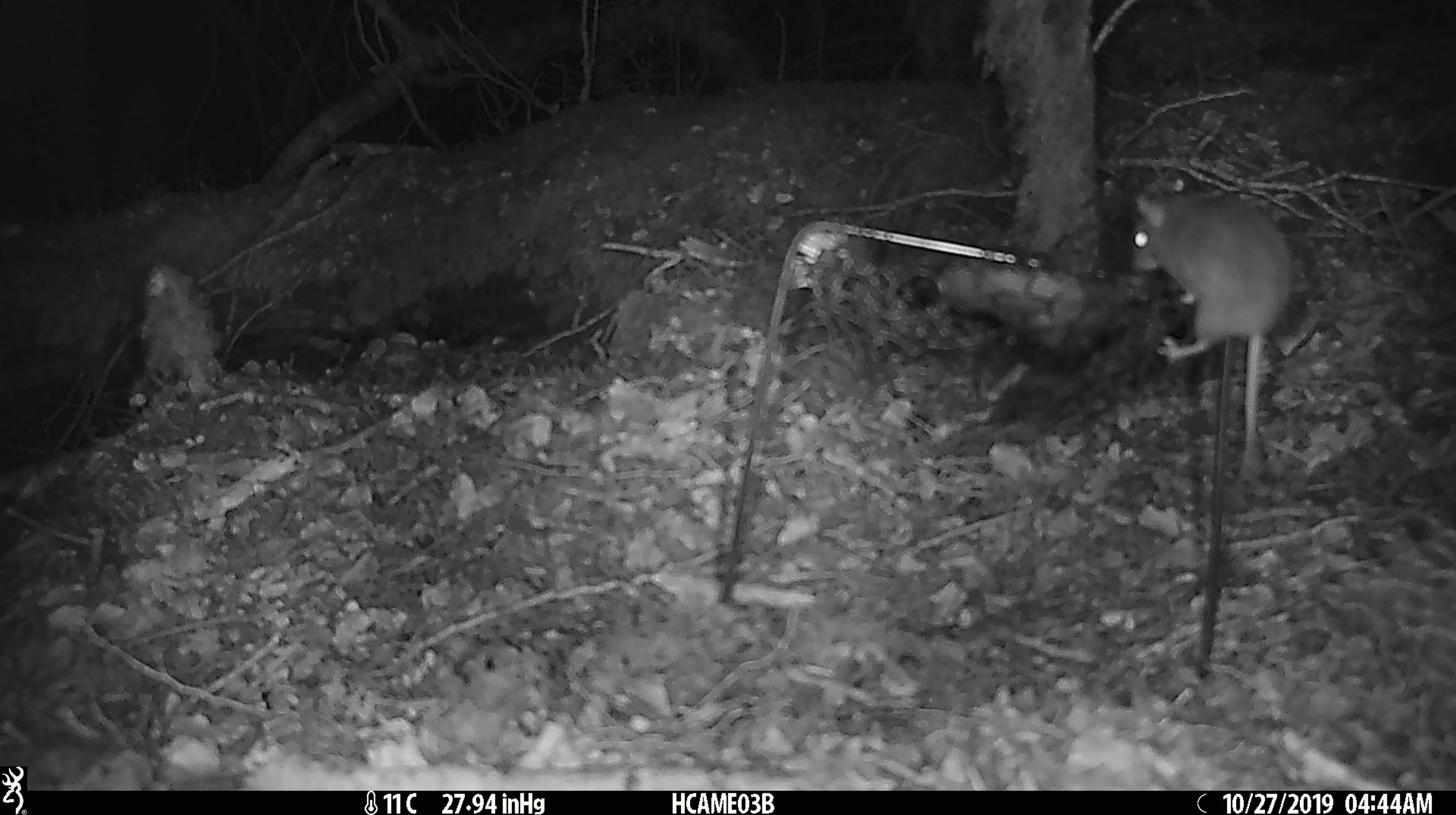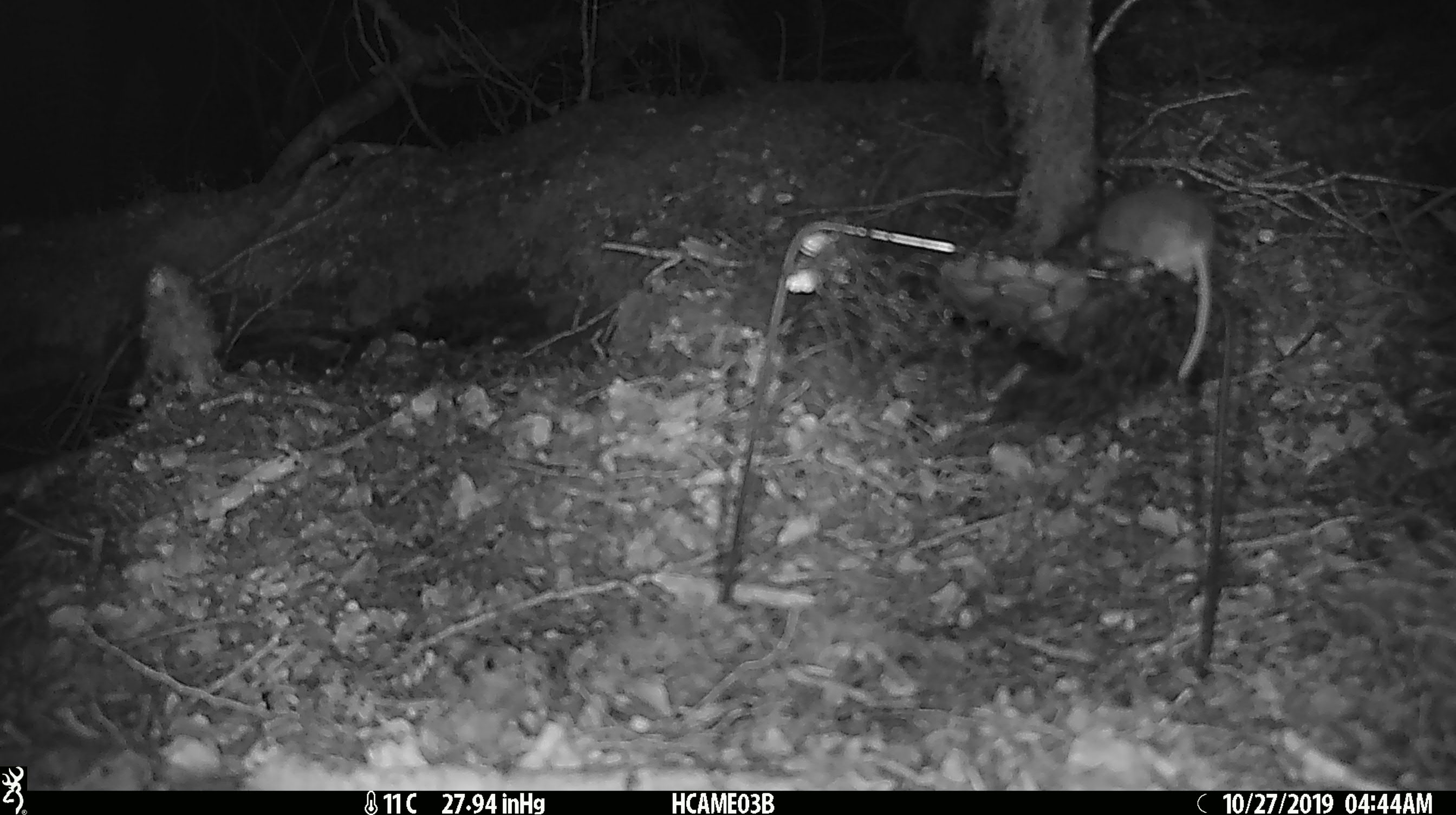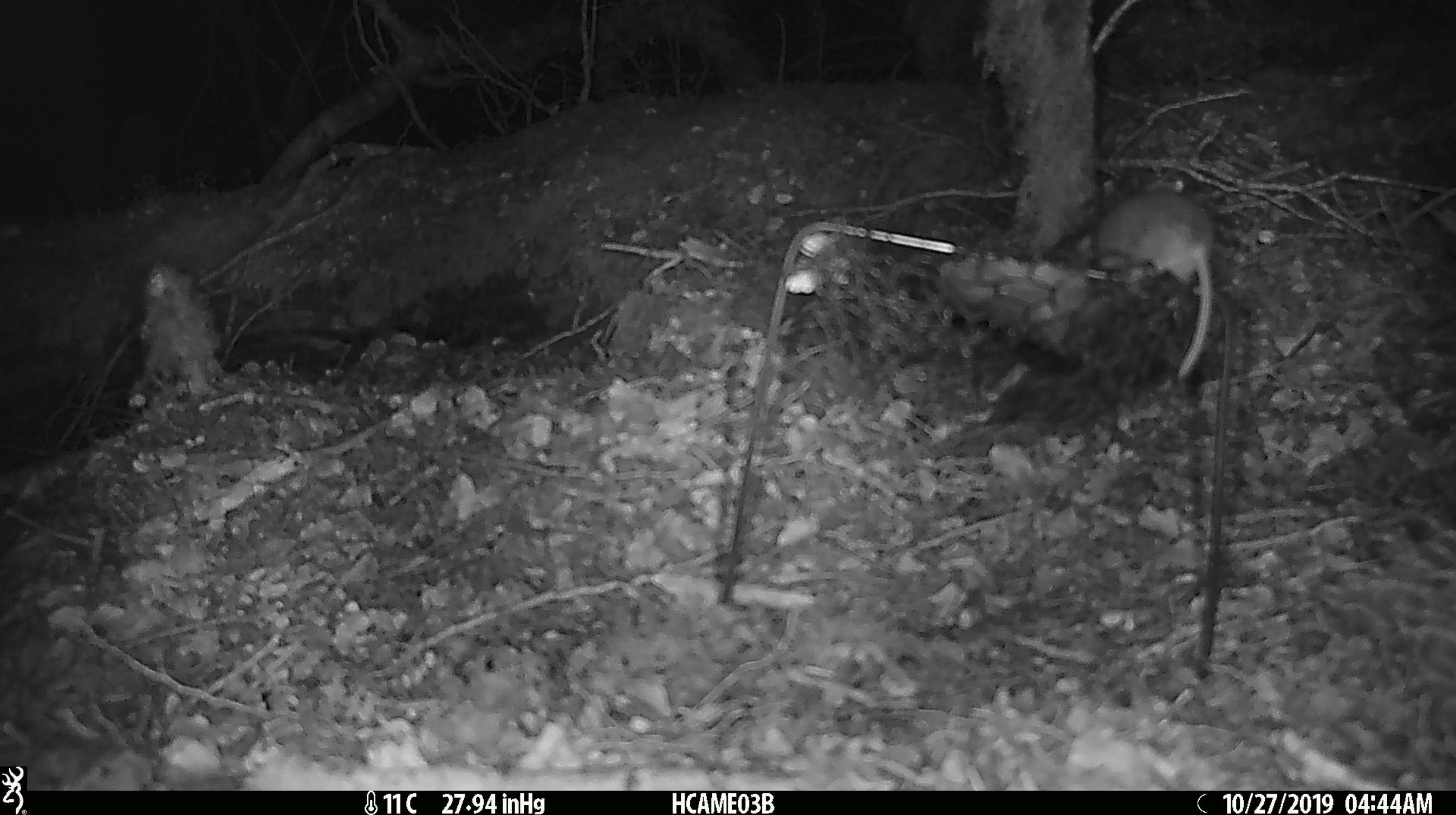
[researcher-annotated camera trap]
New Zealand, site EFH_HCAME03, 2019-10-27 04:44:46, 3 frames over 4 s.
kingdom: Animalia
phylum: Chordata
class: Mammalia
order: Rodentia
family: Muridae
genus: Mus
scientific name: Mus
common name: mouse